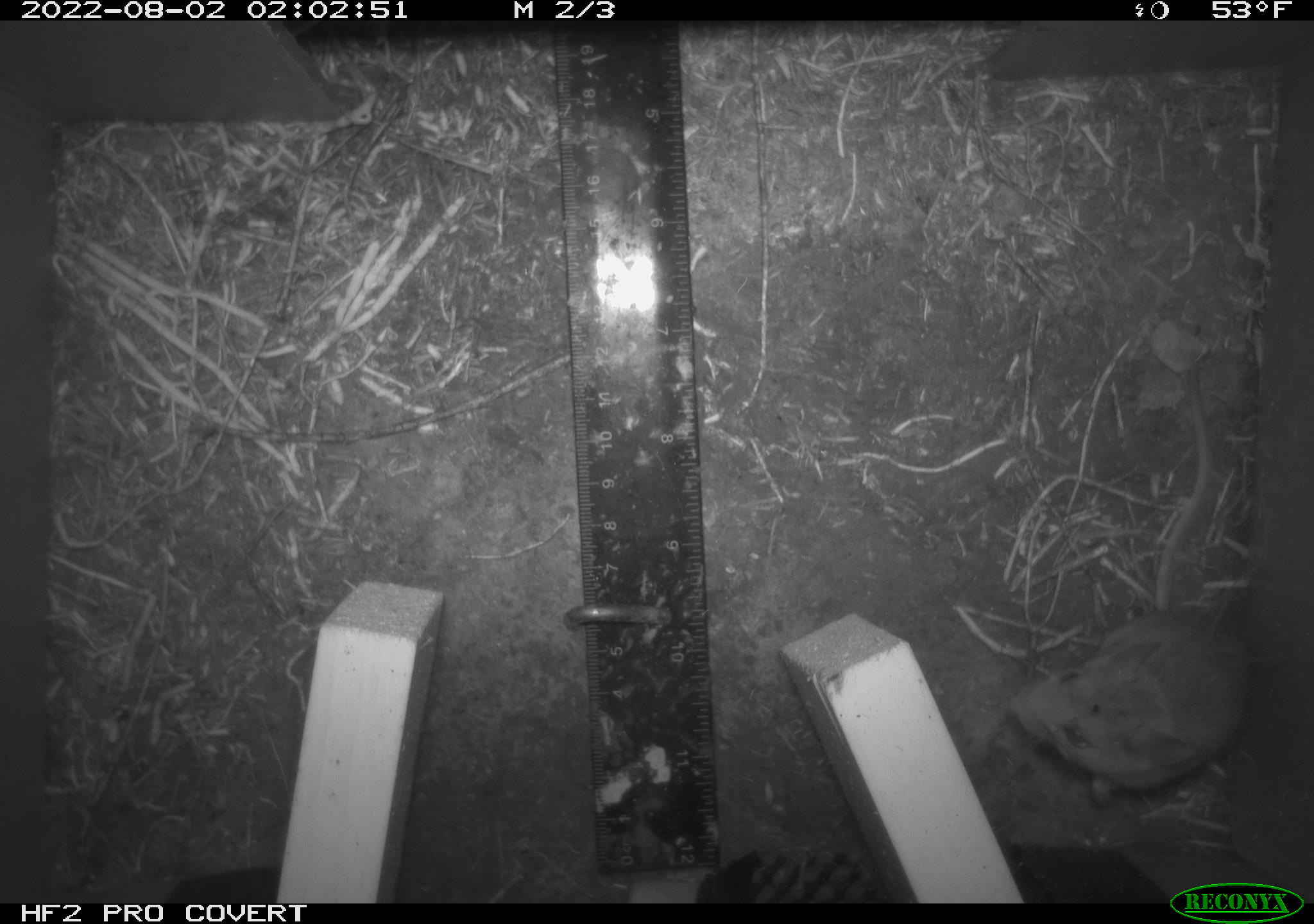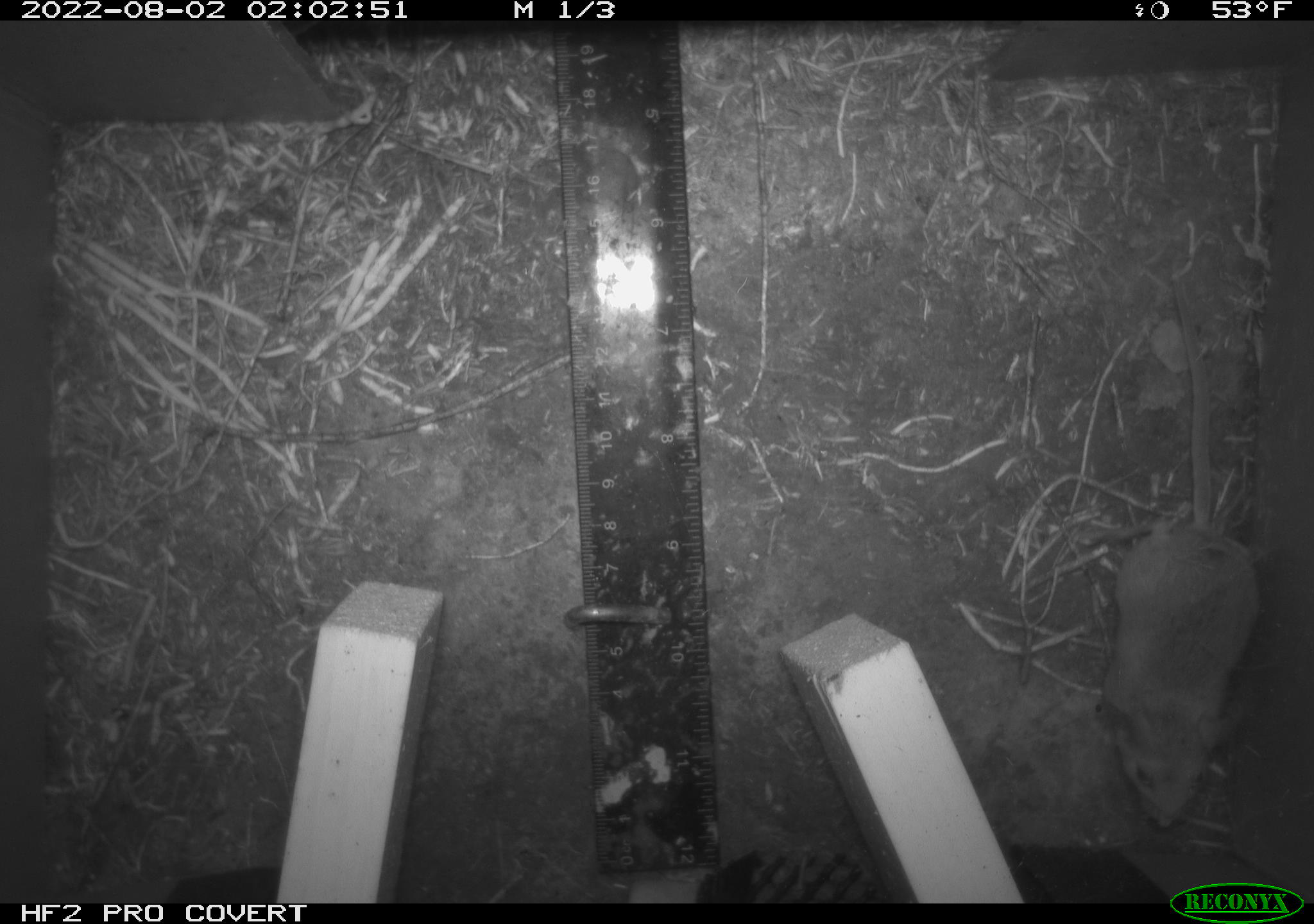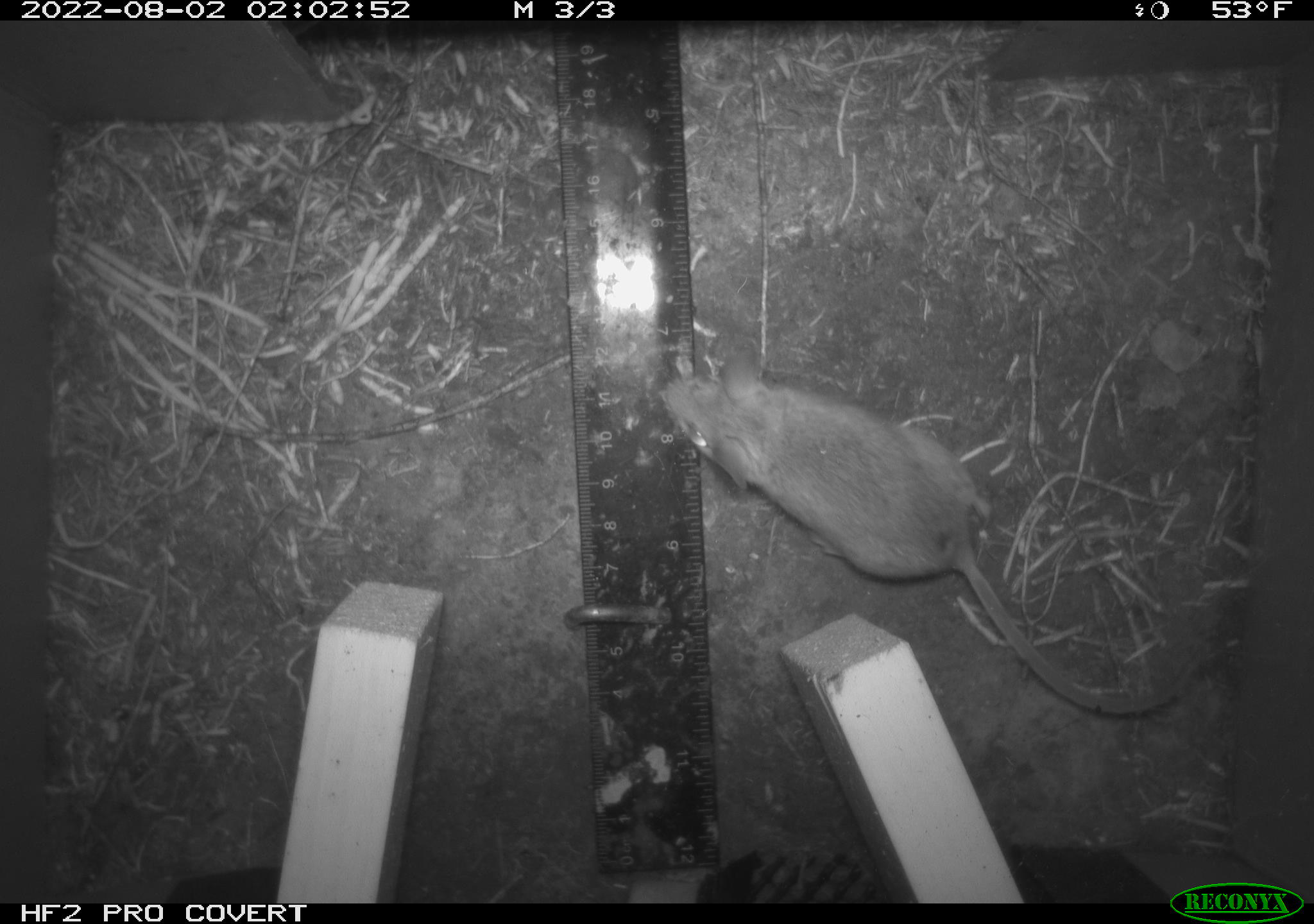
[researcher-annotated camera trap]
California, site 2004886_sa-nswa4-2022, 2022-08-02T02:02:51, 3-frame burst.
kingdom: Animalia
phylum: Chordata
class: Mammalia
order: Rodentia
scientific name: Rodentia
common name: rodent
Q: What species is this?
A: Rodent (Rodentia).